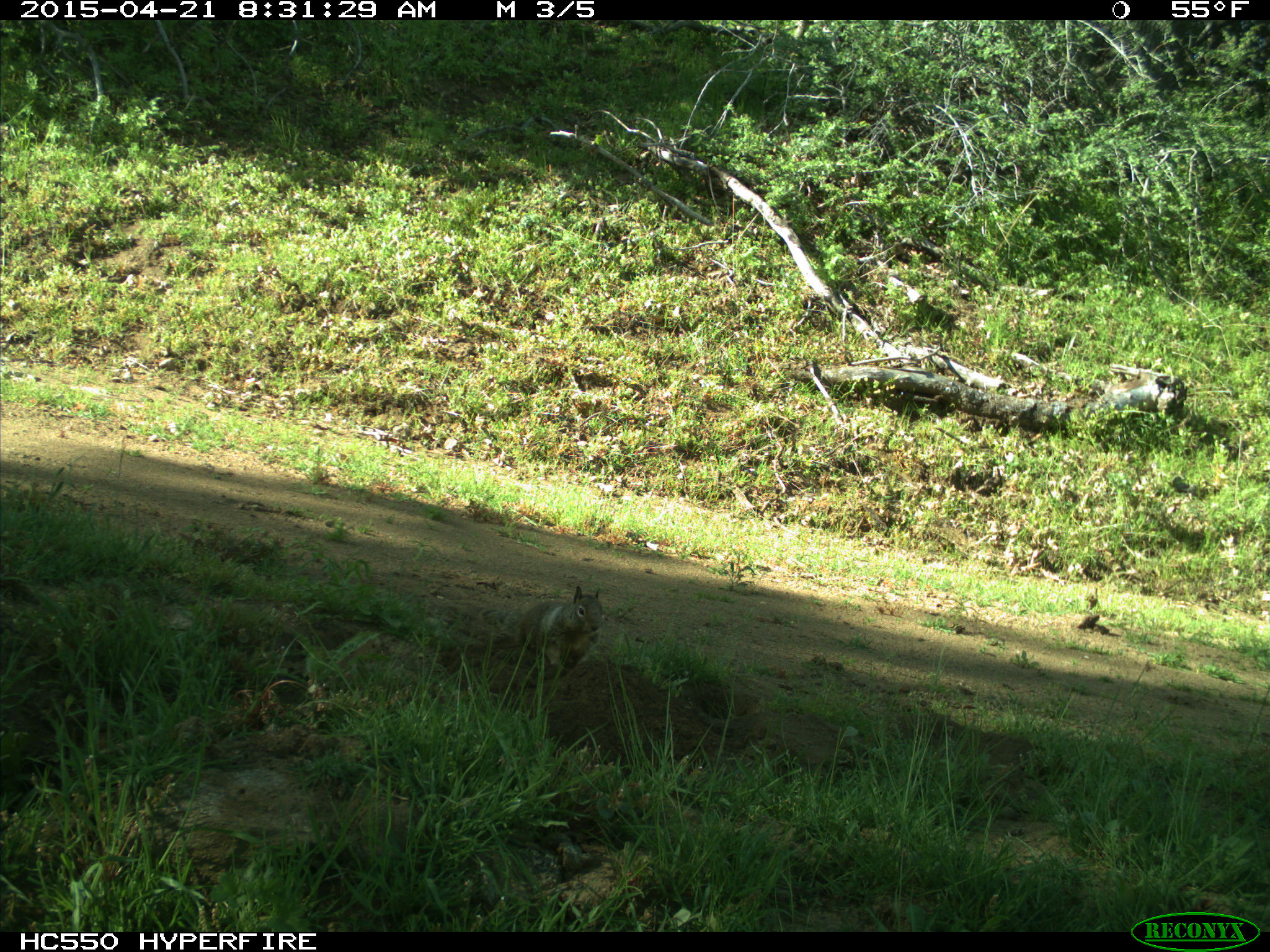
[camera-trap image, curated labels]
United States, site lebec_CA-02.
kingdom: Animalia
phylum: Chordata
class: Mammalia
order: Rodentia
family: Sciuridae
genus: Otospermophilus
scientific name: Otospermophilus beecheyi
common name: california ground squirrel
Otospermophilus beecheyi (california ground squirrel).